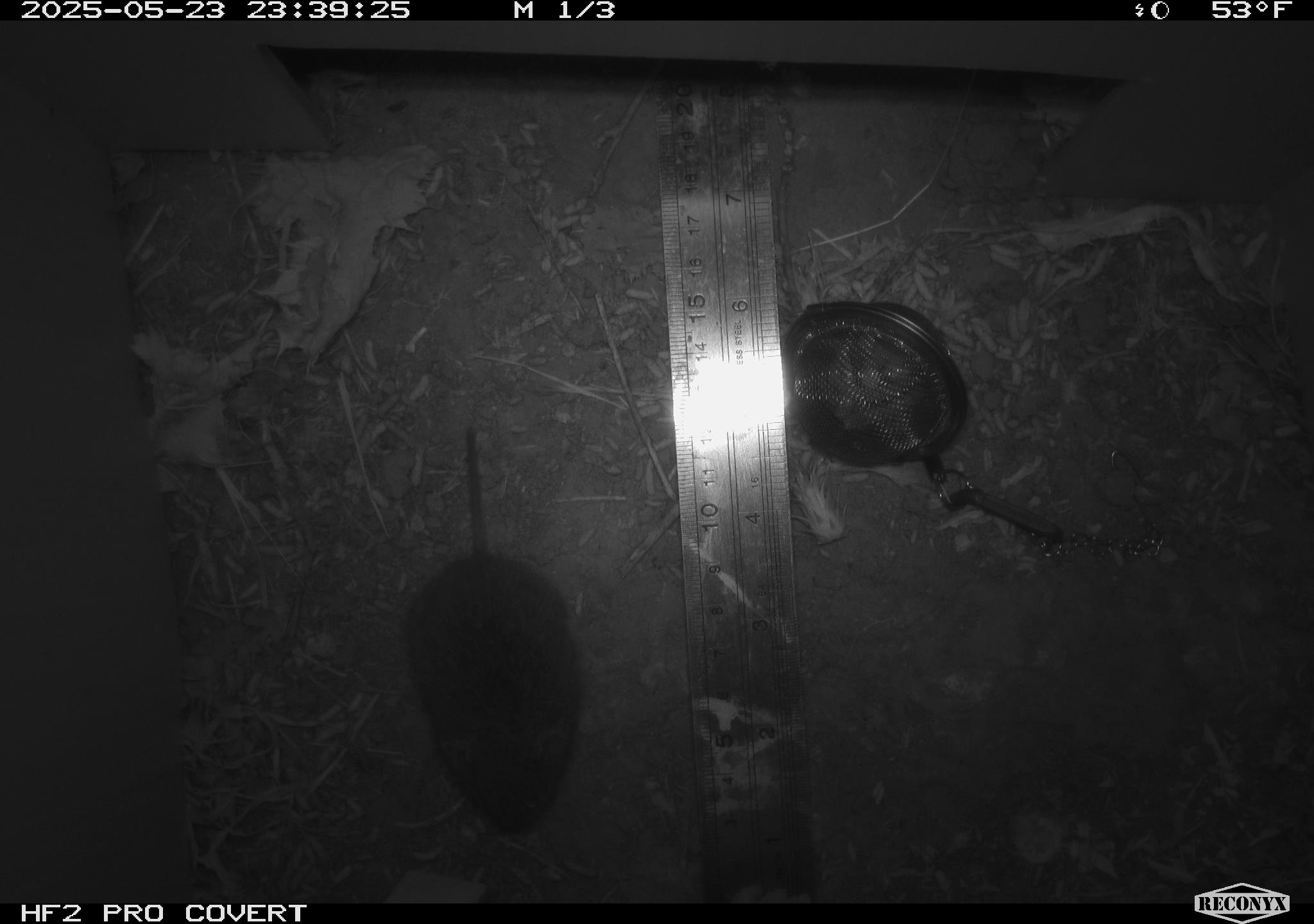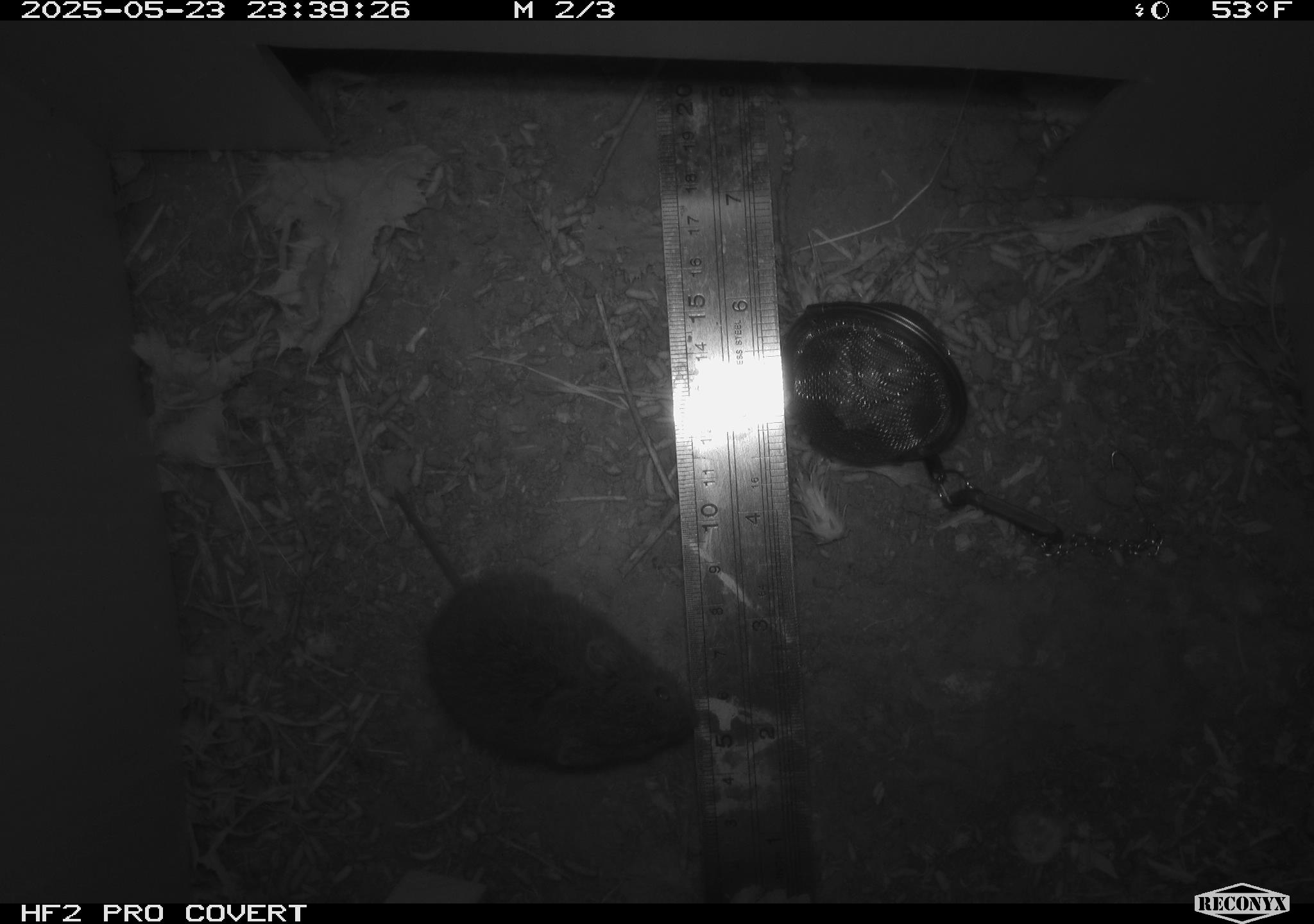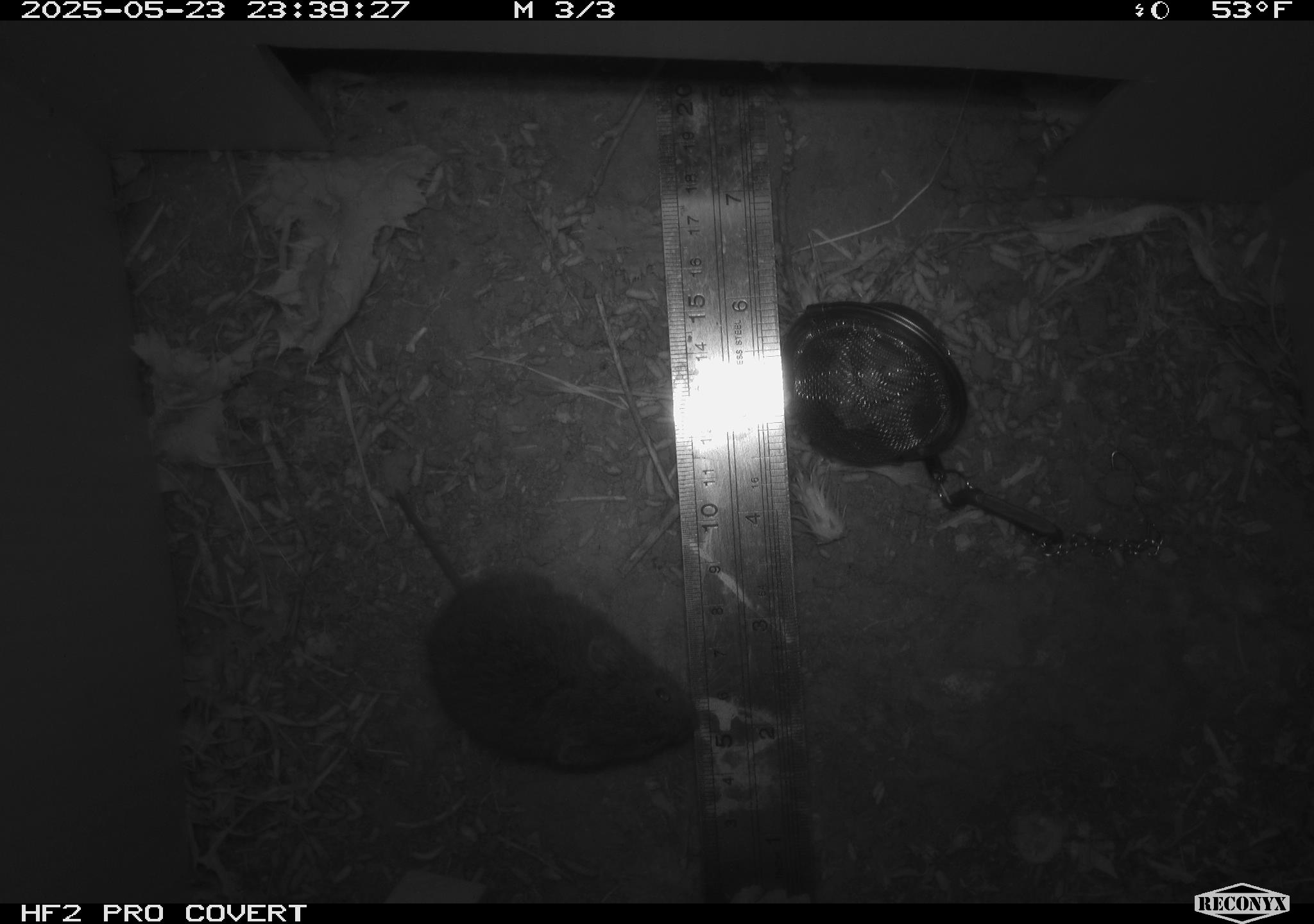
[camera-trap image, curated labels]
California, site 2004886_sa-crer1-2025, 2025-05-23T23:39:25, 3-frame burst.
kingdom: Animalia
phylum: Chordata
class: Mammalia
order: Rodentia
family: Cricetidae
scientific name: Arvicolinae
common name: voles, lemmings, and muskrats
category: arvicolinae subfamily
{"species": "arvicolinae subfamily (voles, lemmings, and muskrats) (Arvicolinae)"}